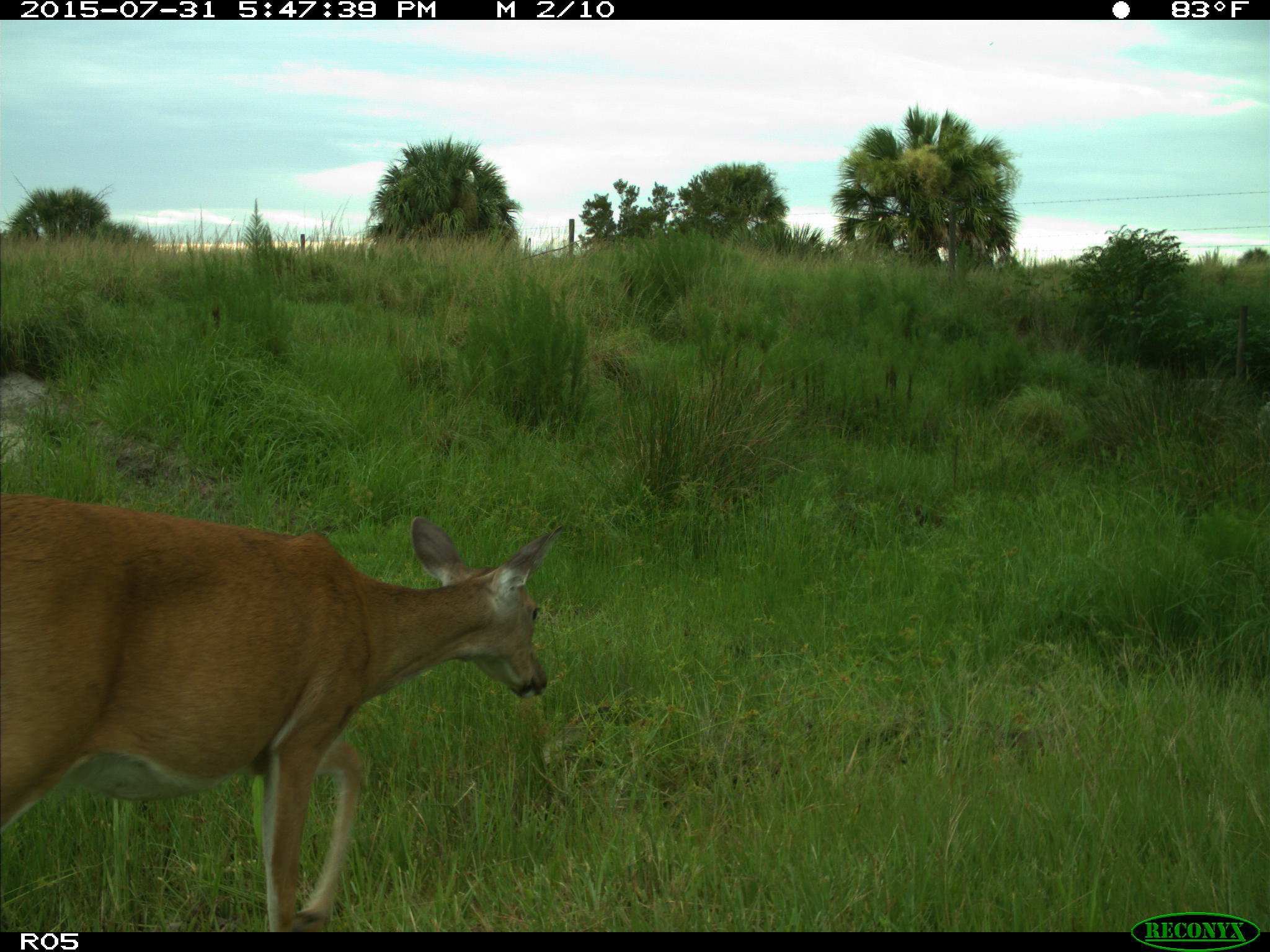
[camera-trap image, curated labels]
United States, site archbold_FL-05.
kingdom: Animalia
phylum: Chordata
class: Mammalia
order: Artiodactyla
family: Cervidae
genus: Odocoileus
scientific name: Odocoileus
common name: deer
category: unidentified deer